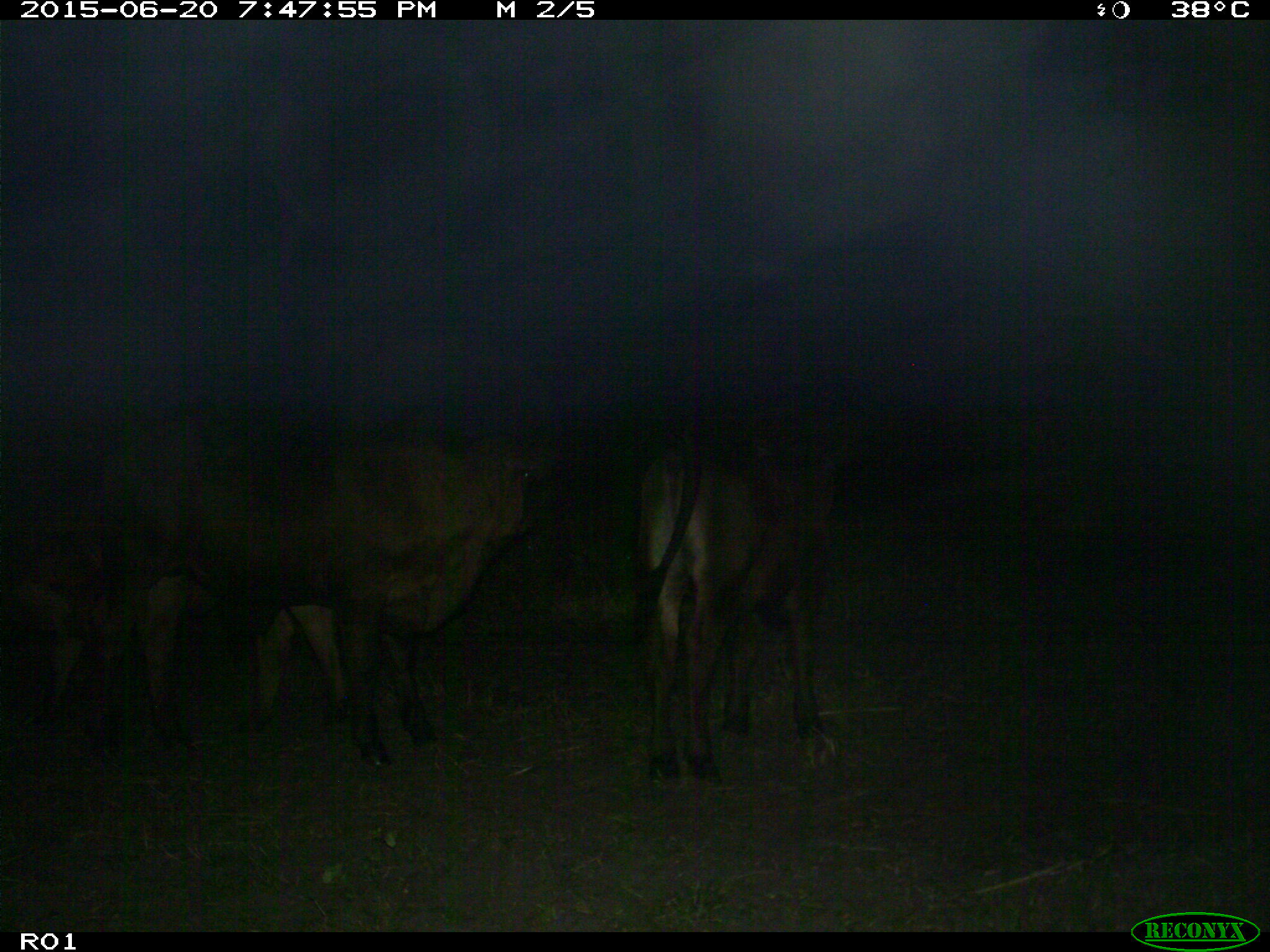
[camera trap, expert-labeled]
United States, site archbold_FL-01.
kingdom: Animalia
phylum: Chordata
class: Mammalia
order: Artiodactyla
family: Bovidae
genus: Bos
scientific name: Bos taurus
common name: domestic cow